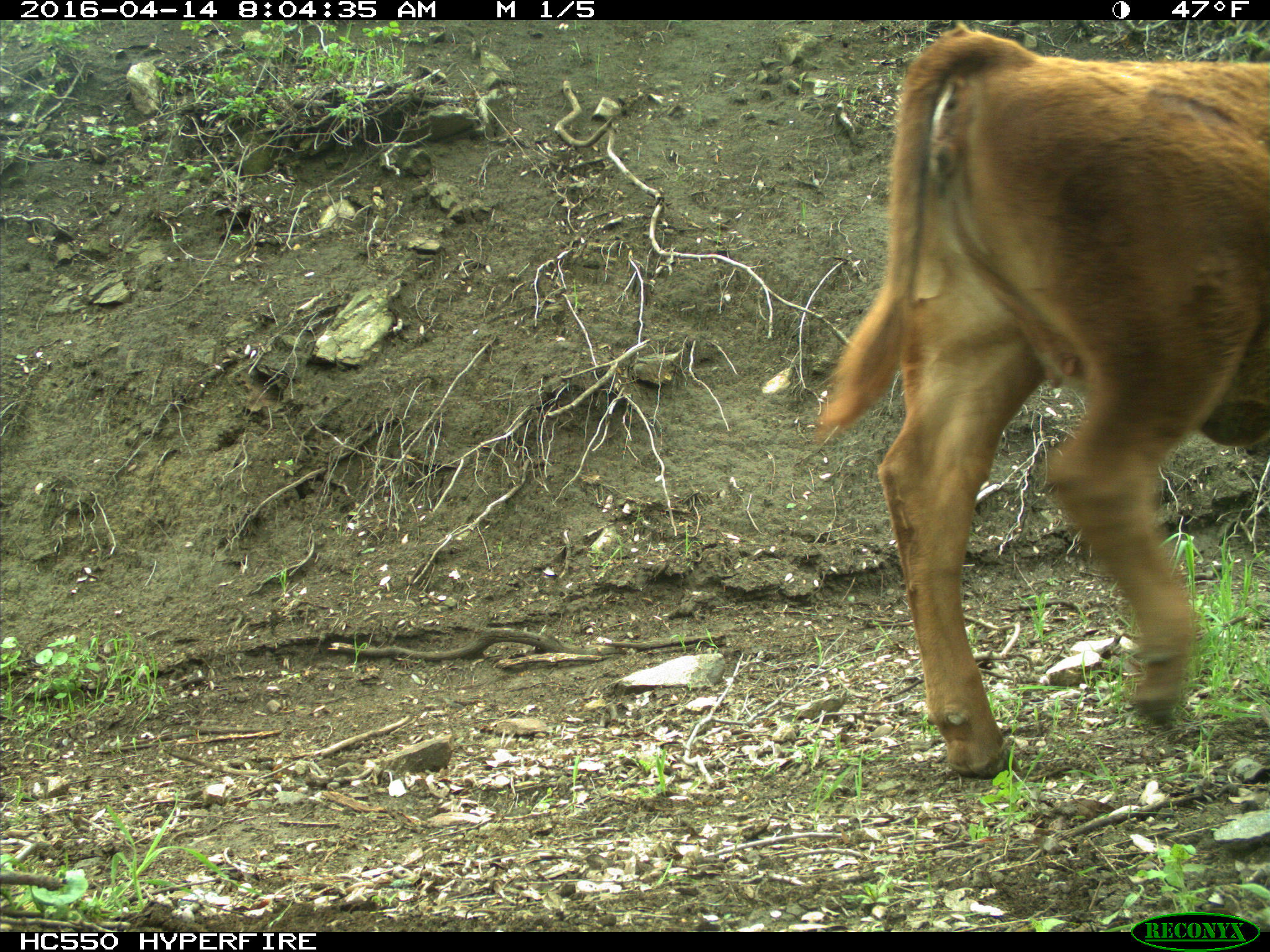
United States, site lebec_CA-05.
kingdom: Animalia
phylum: Chordata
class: Mammalia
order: Artiodactyla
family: Bovidae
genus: Bos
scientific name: Bos taurus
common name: domestic cow